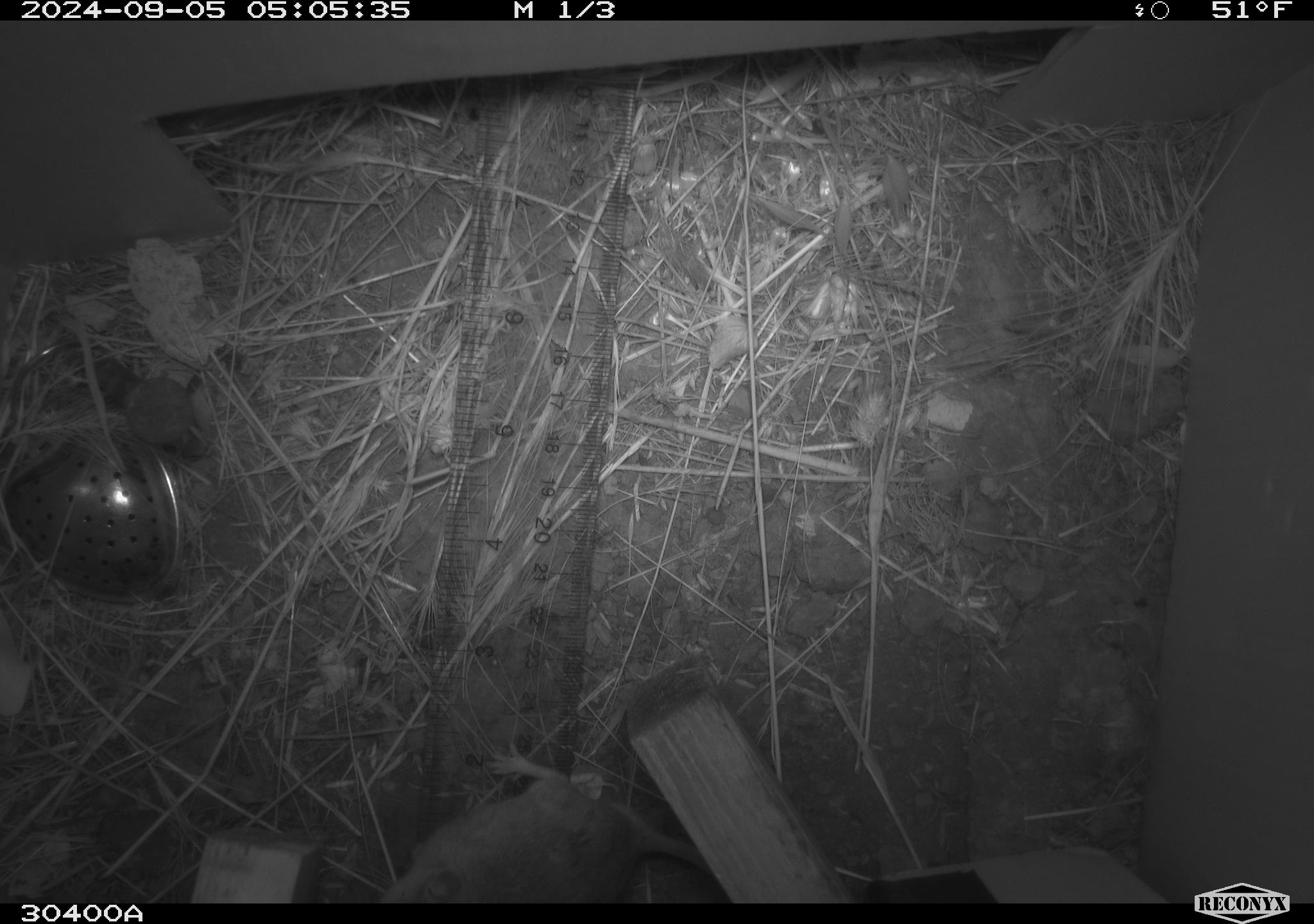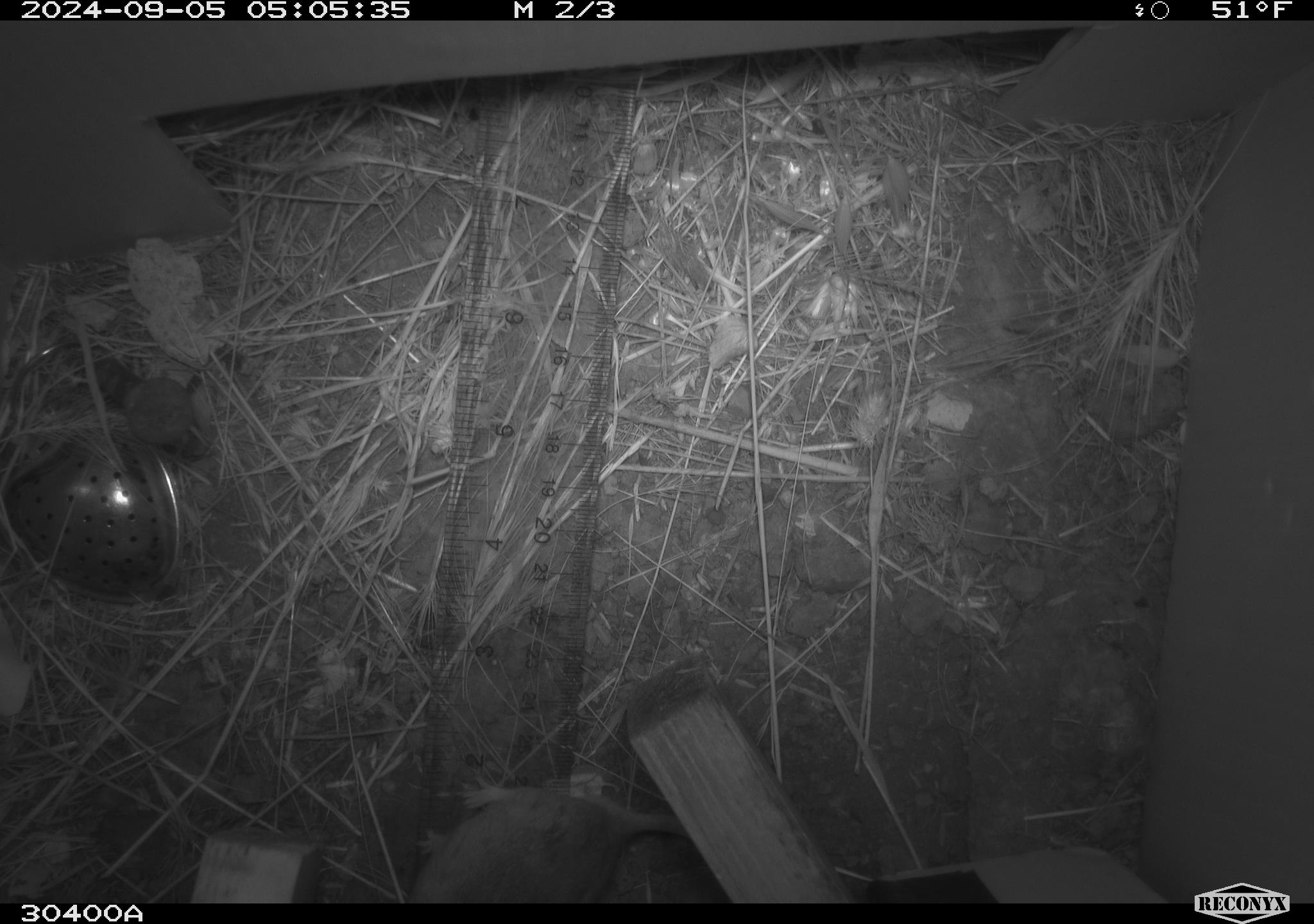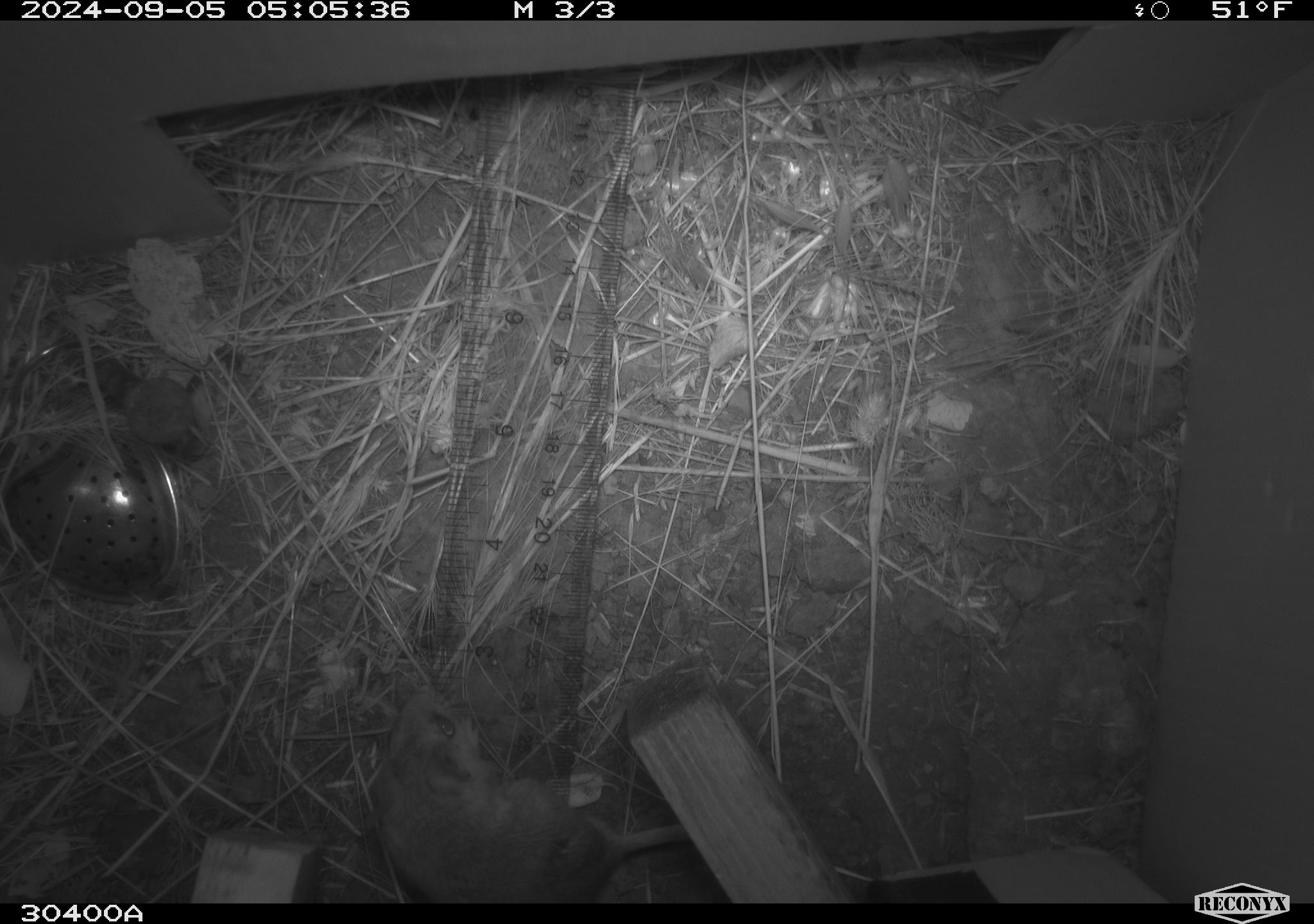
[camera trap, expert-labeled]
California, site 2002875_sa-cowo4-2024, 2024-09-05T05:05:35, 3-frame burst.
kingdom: Animalia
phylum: Chordata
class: Mammalia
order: Rodentia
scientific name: Rodentia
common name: rodent